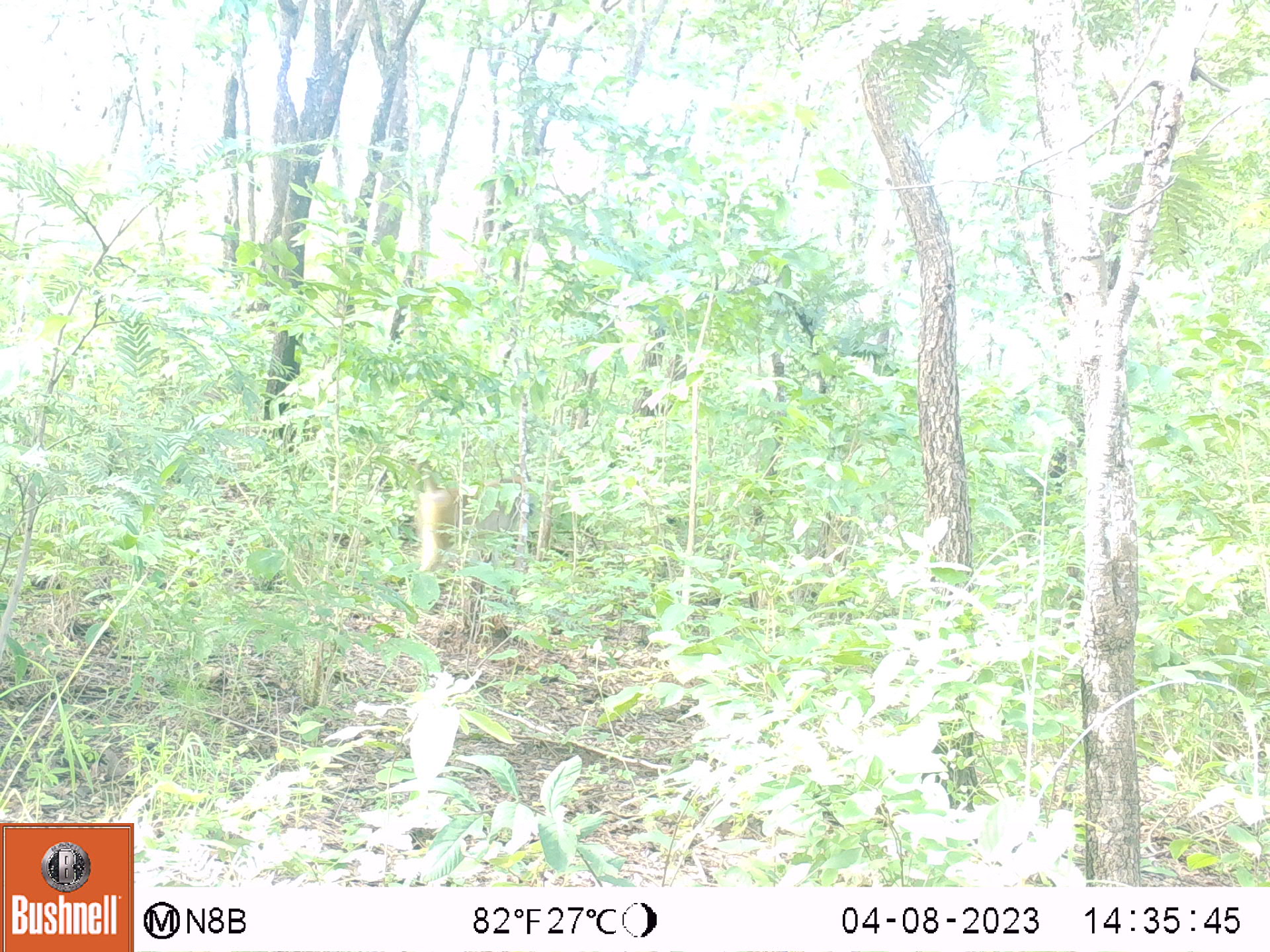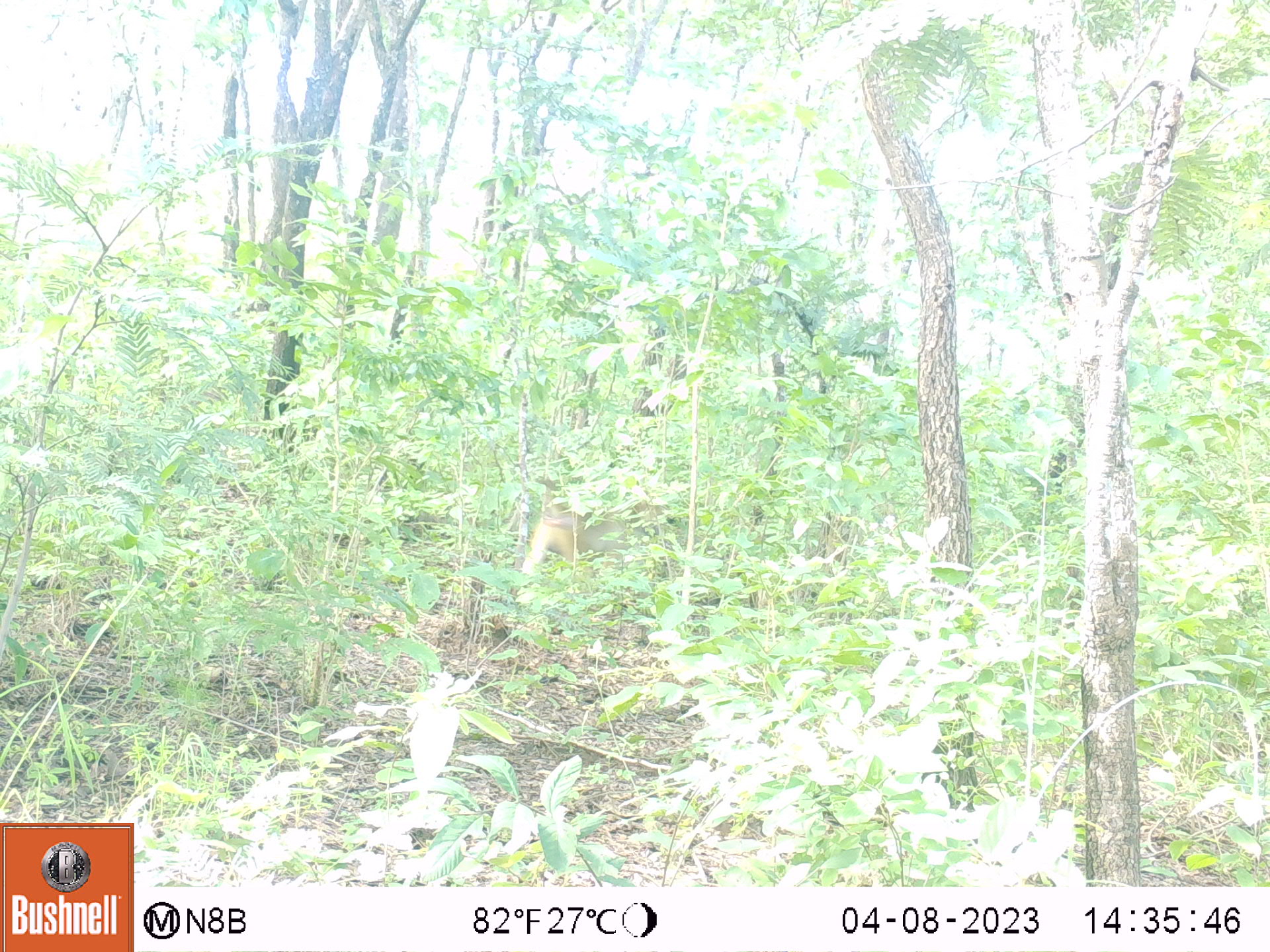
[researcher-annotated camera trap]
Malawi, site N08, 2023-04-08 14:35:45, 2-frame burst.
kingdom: Animalia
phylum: Chordata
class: Mammalia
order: Primates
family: Cercopithecidae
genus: Papio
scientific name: Papio cynocephalus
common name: yellow baboon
Yellow baboon (Papio cynocephalus), count 1.